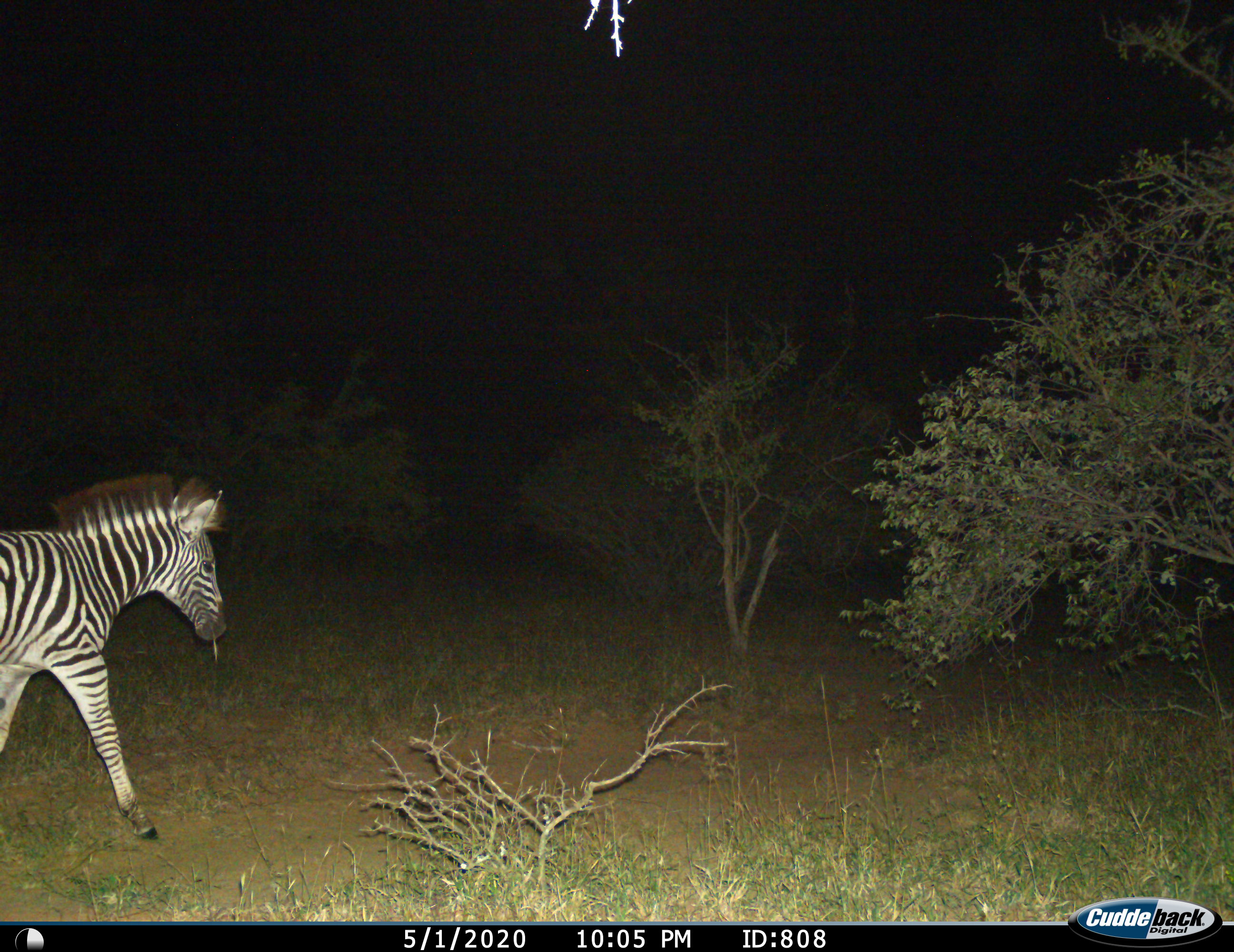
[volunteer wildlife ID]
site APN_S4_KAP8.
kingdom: Animalia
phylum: Chordata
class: Mammalia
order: Perissodactyla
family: Equidae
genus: Equus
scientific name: Equus quagga burchellii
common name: burchell's zebra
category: zebraburchells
Zebraburchells (burchell's zebra) (Equus quagga burchellii), count 1. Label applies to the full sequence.